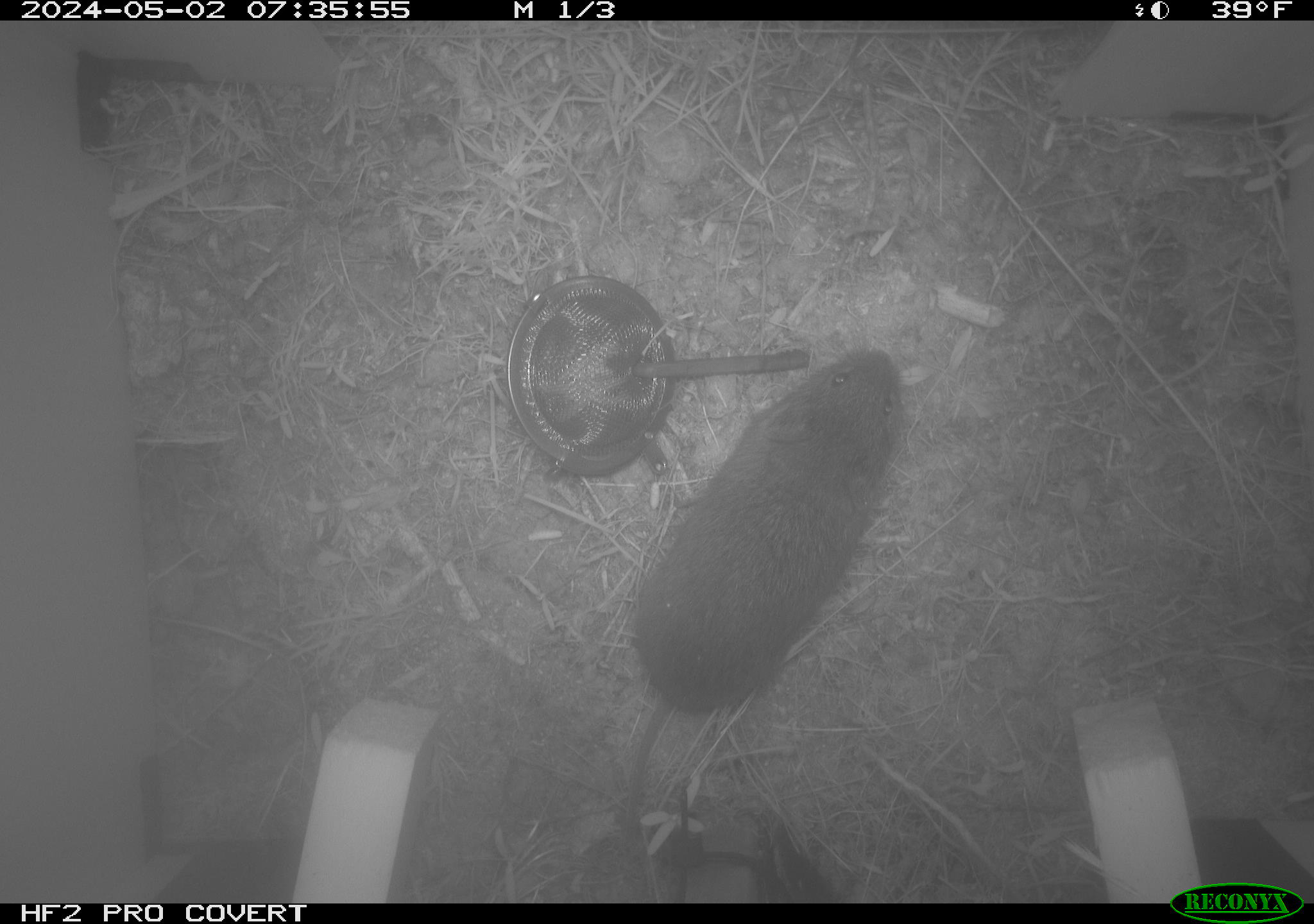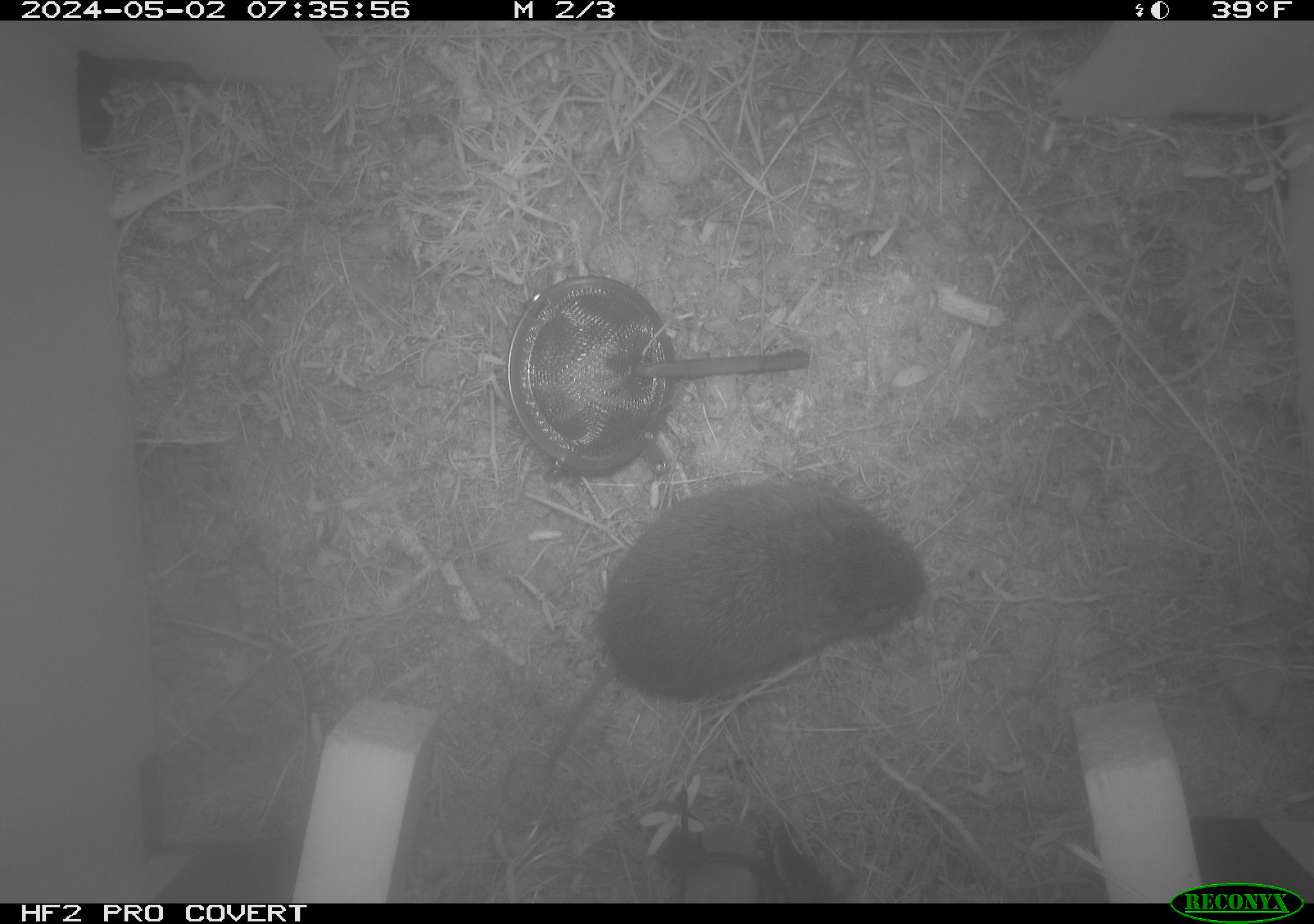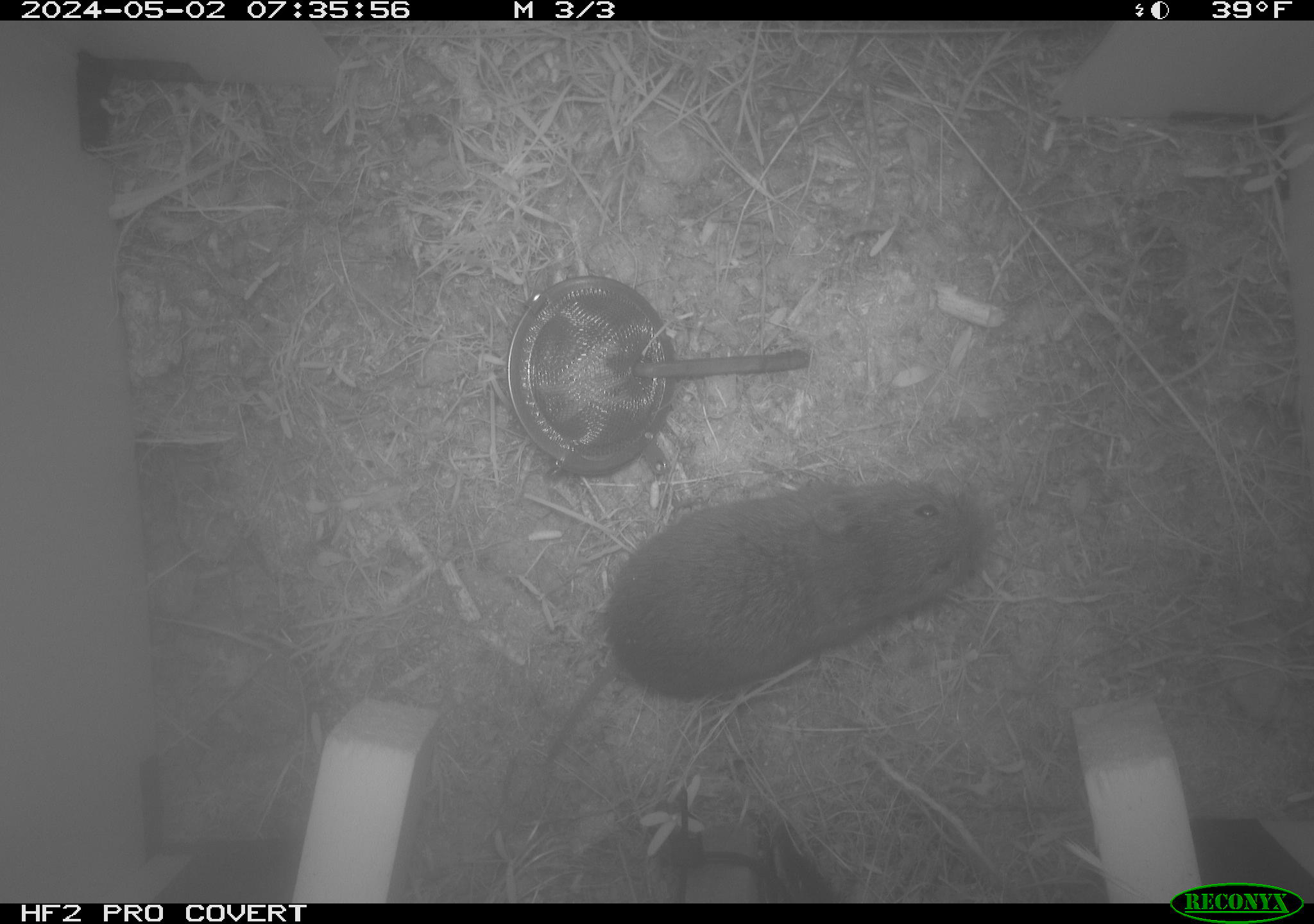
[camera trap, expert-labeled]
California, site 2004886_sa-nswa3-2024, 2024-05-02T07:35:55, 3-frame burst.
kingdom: Animalia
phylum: Chordata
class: Mammalia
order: Rodentia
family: Cricetidae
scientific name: Arvicolinae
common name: voles, lemmings, and muskrats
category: arvicolinae subfamily